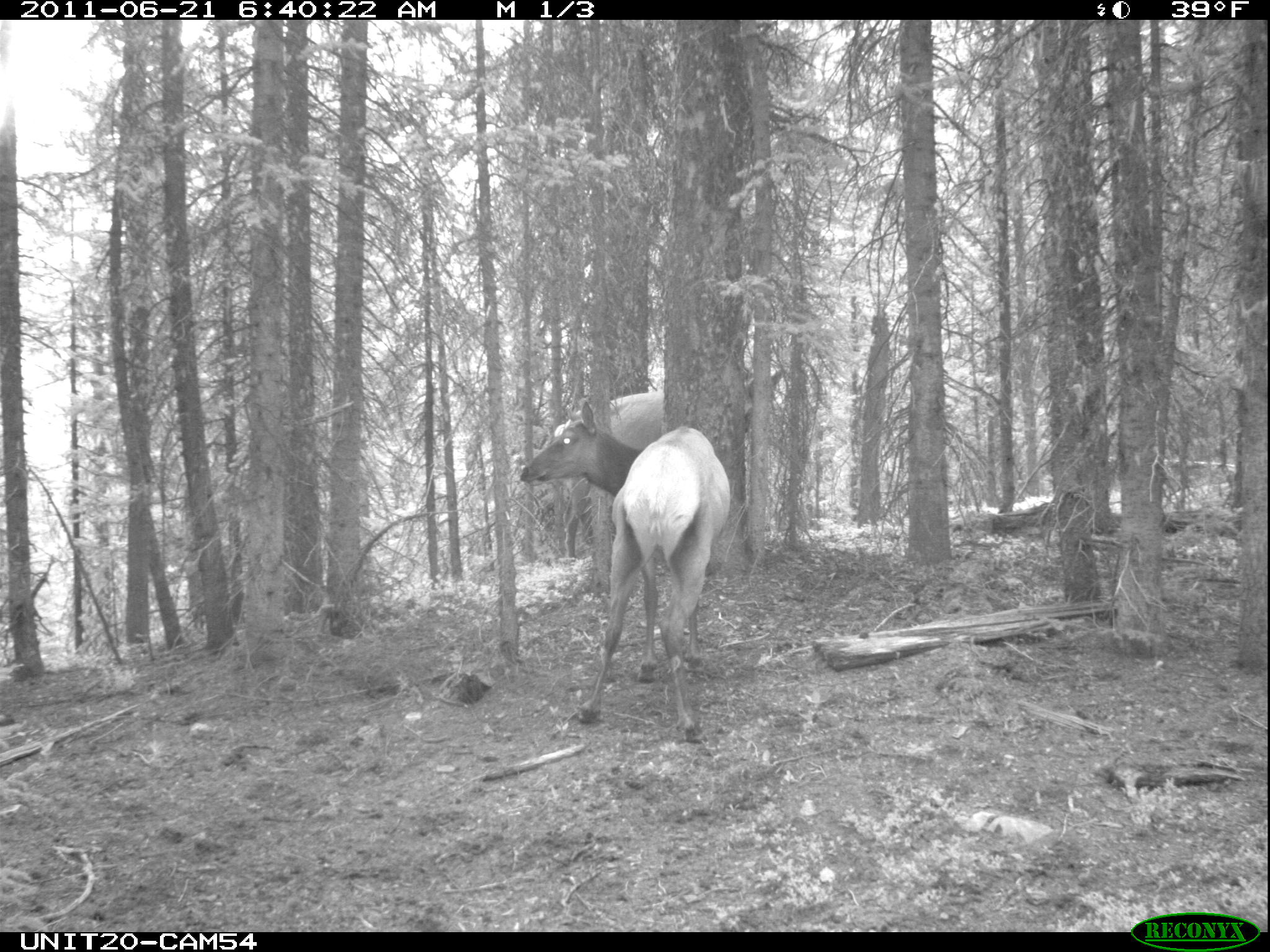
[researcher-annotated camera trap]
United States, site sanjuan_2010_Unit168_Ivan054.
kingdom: Animalia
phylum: Chordata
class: Mammalia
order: Artiodactyla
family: Cervidae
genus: Cervus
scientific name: Cervus elaphus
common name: red deer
Cervus elaphus (red deer).